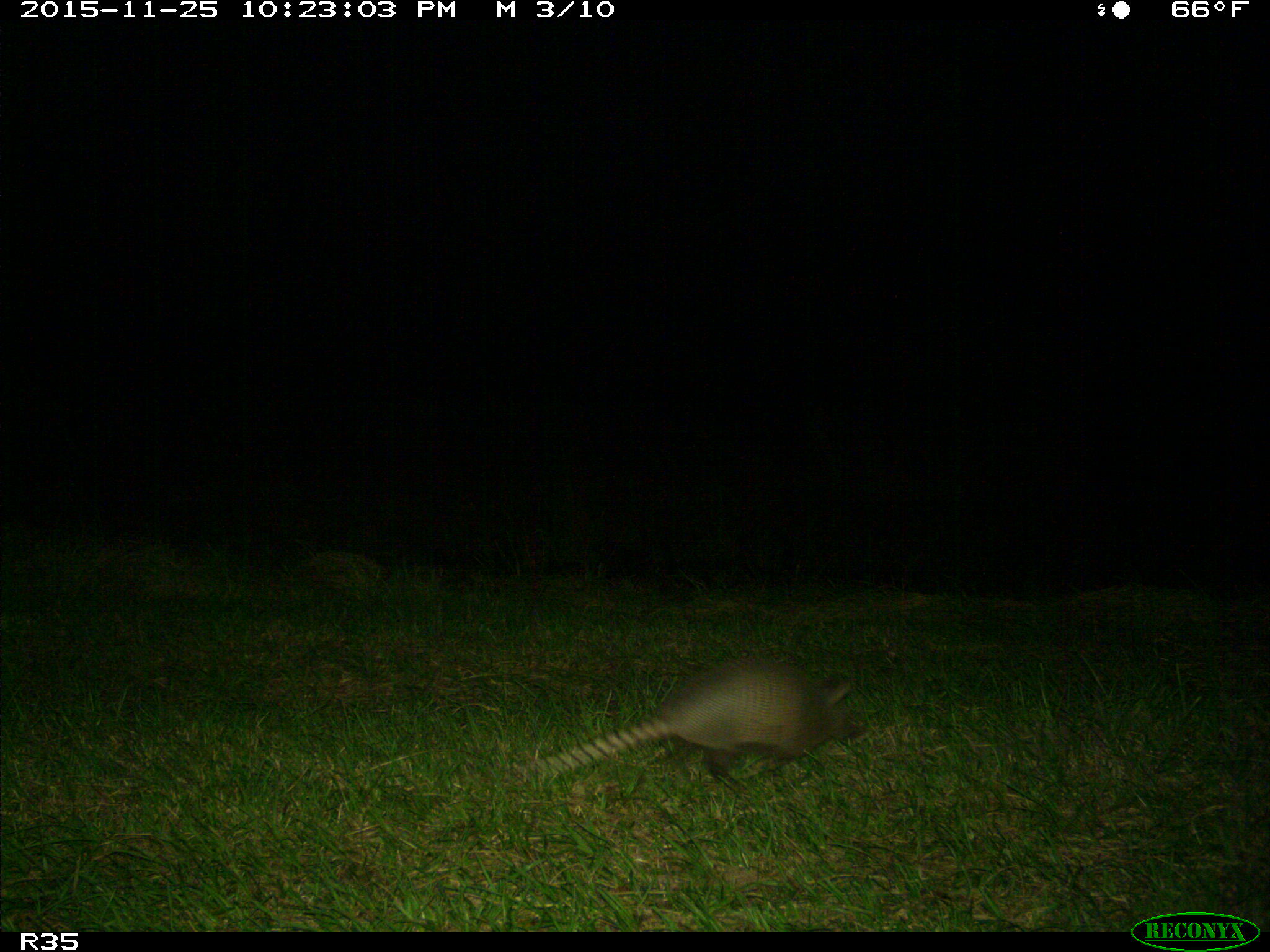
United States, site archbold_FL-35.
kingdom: Animalia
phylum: Chordata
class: Mammalia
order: Cingulata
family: Dasypodidae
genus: Dasypus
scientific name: Dasypus novemcinctus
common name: nine-banded armadillo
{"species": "Dasypus novemcinctus (nine-banded armadillo)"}